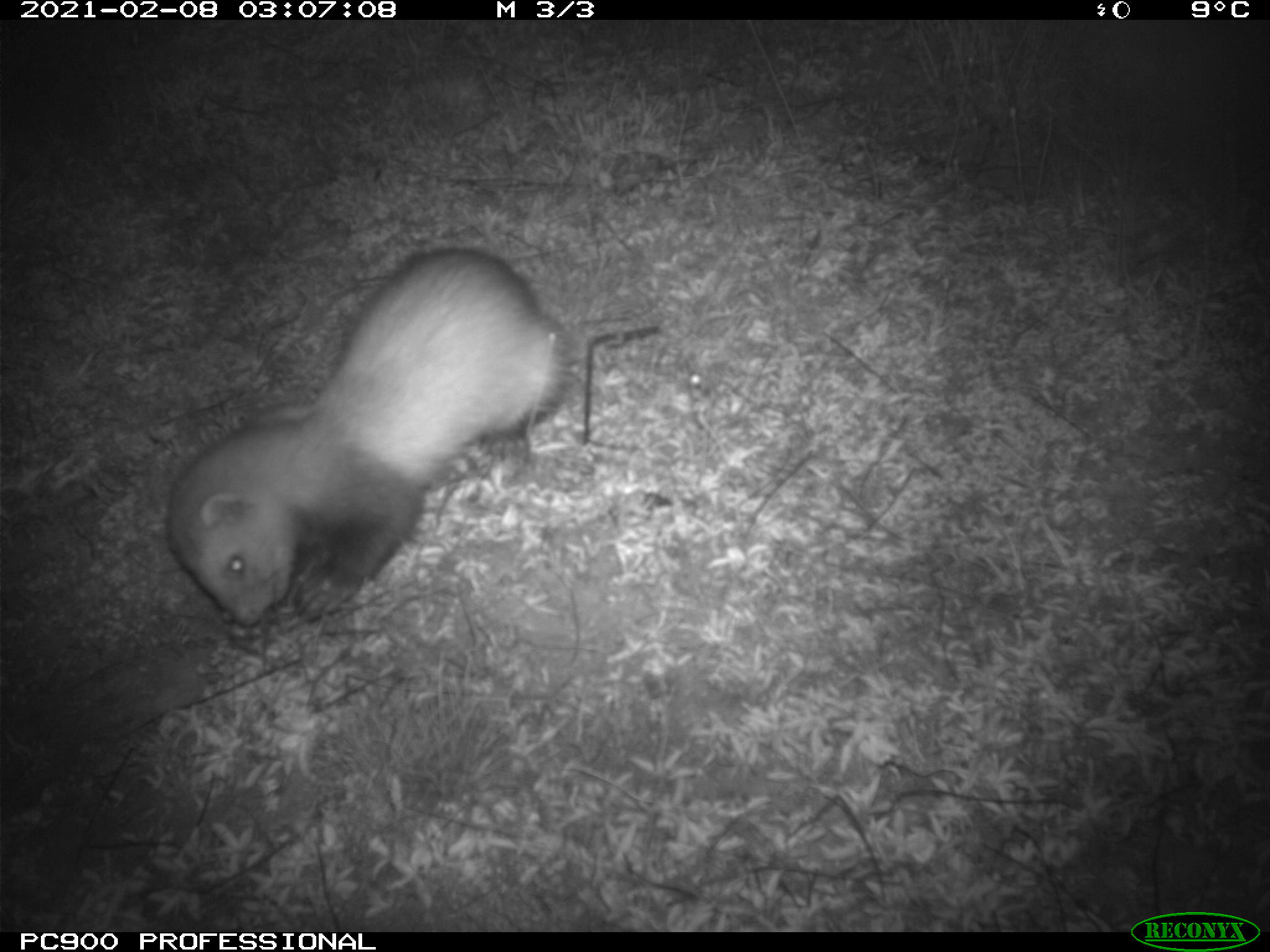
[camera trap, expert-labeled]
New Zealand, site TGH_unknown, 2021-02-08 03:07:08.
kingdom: Animalia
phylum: Chordata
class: Mammalia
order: Carnivora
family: Mustelidae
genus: Mustela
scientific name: Mustela furo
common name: ferret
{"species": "ferret (Mustela furo)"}